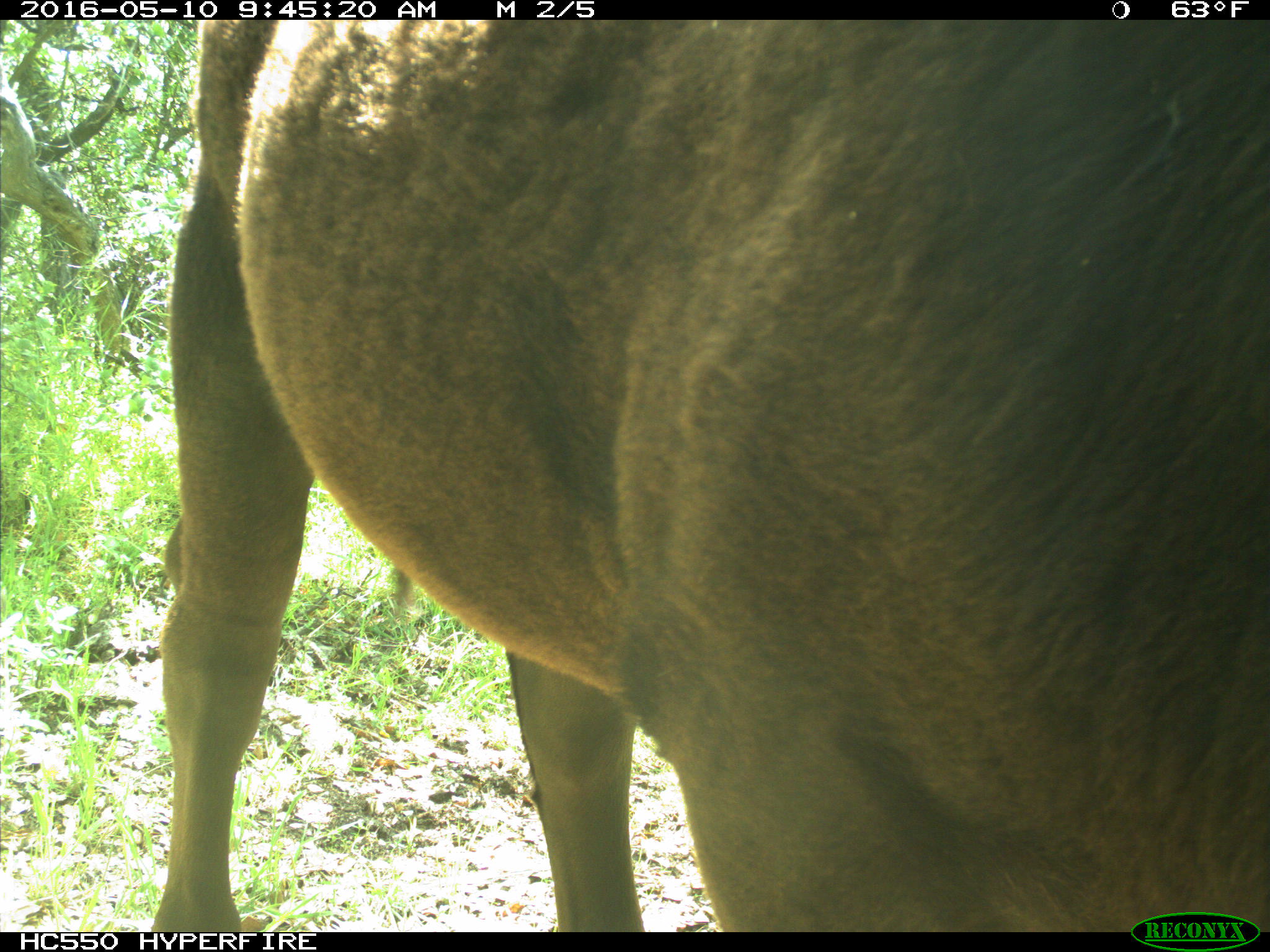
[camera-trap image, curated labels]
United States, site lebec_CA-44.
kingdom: Animalia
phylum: Chordata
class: Mammalia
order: Artiodactyla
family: Bovidae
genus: Bos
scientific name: Bos taurus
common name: domestic cow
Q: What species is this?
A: Bos taurus (domestic cow).